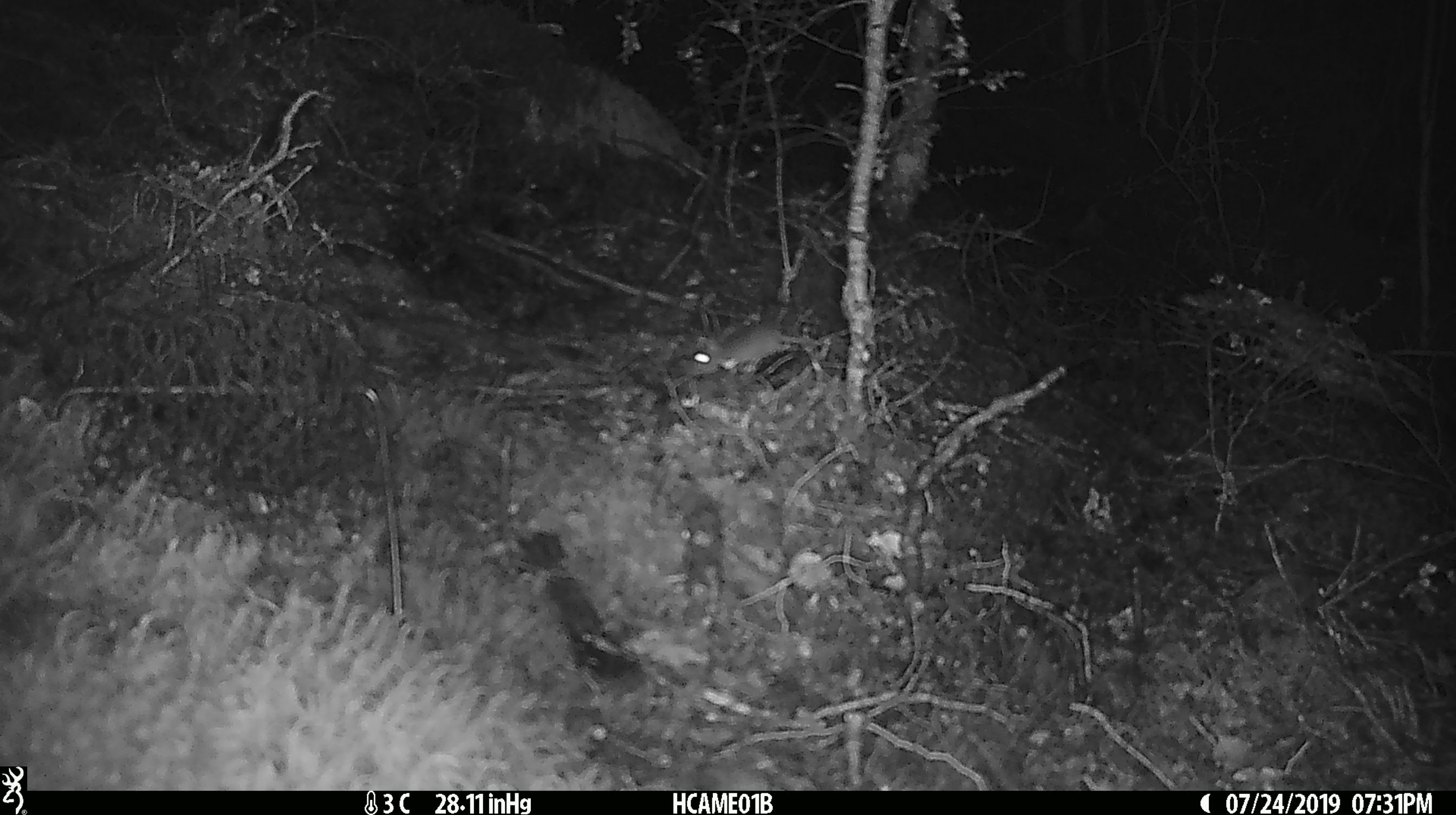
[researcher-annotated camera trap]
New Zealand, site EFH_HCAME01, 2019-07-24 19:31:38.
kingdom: Animalia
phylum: Chordata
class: Mammalia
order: Rodentia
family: Muridae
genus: Mus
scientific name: Mus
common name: mouse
Mouse (Mus).